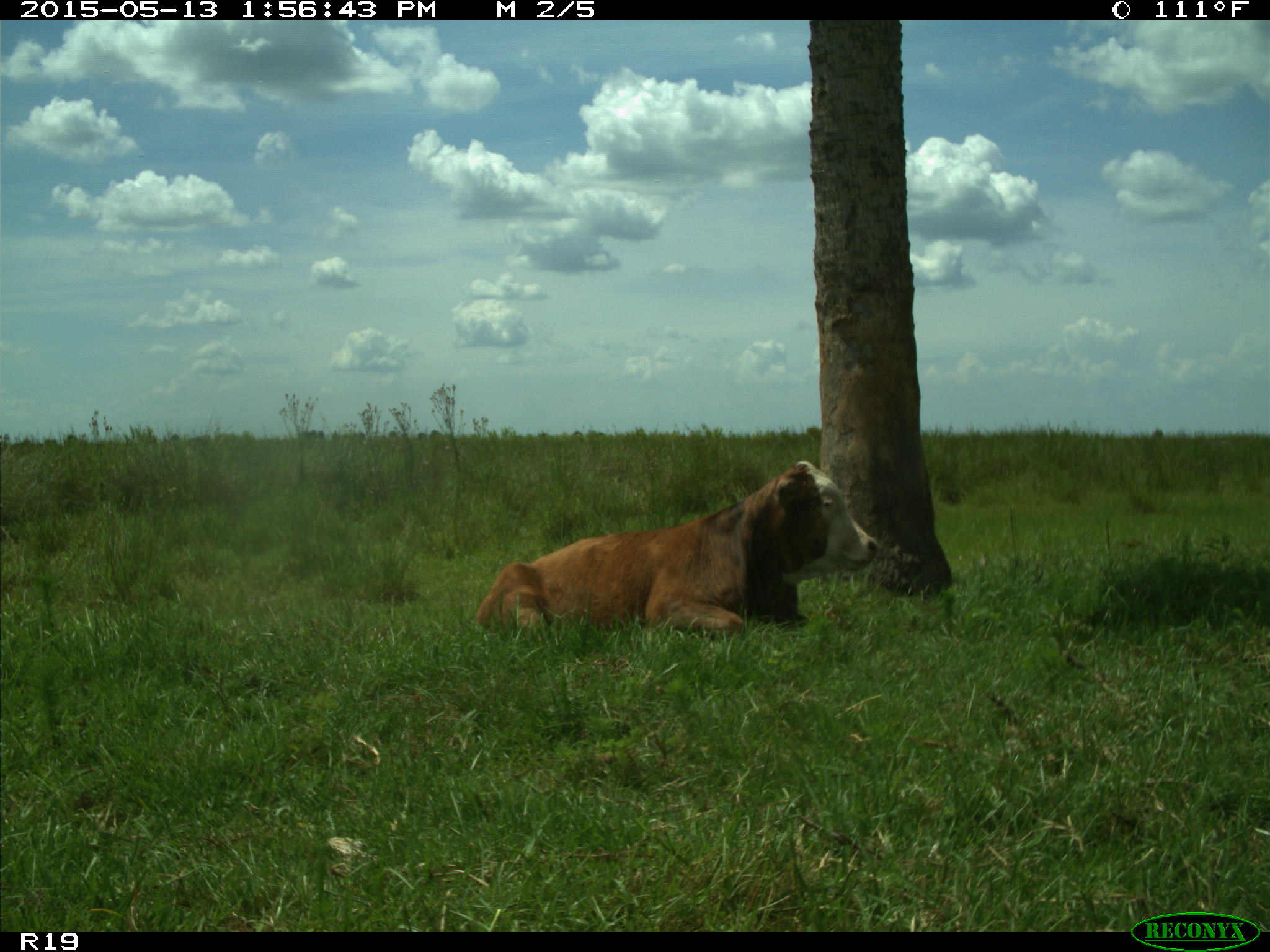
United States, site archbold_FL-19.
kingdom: Animalia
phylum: Chordata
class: Mammalia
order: Artiodactyla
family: Bovidae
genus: Bos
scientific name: Bos taurus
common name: domestic cow